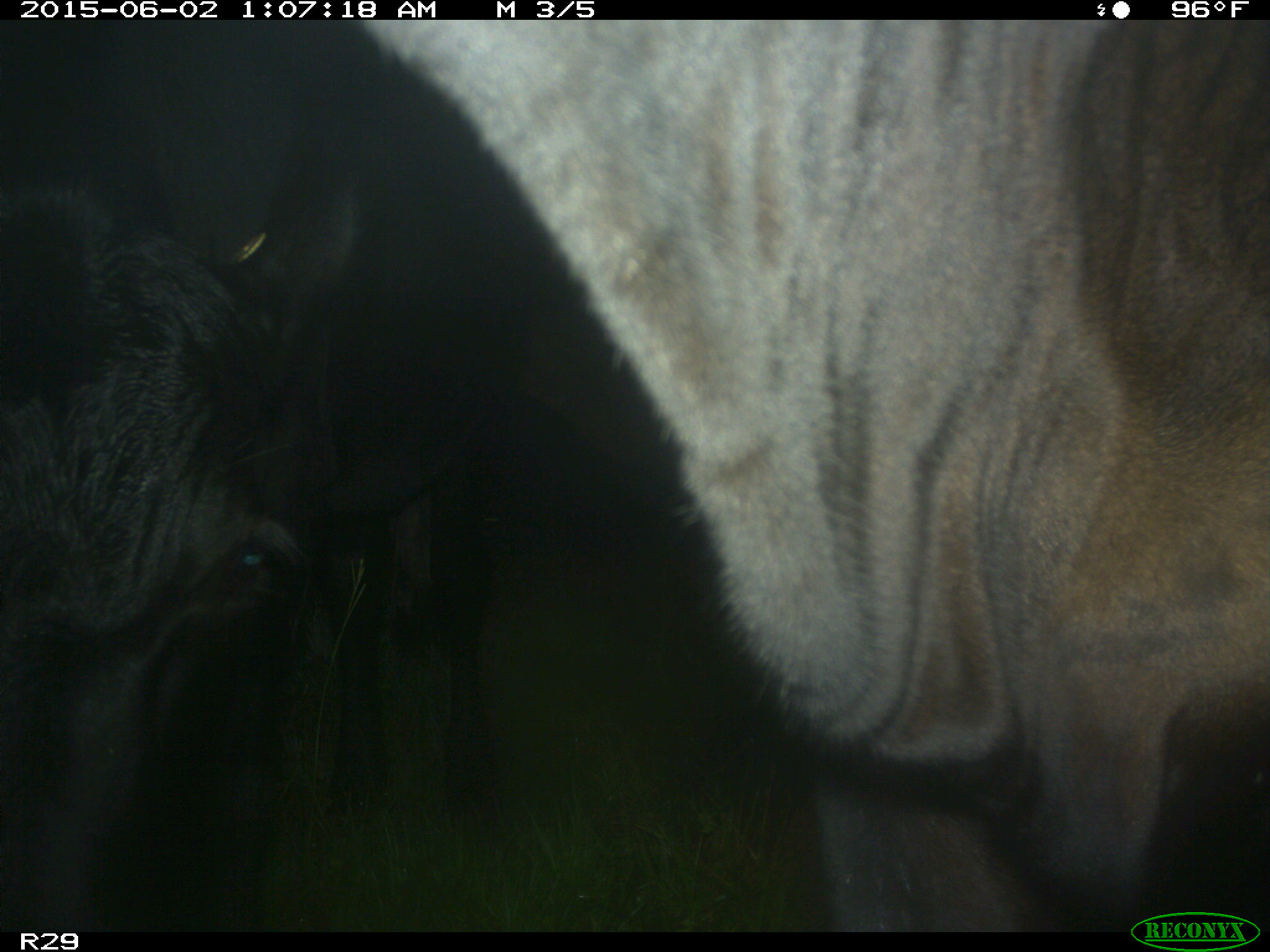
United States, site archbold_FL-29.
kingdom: Animalia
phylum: Chordata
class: Mammalia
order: Artiodactyla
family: Bovidae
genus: Bos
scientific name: Bos taurus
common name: domestic cow